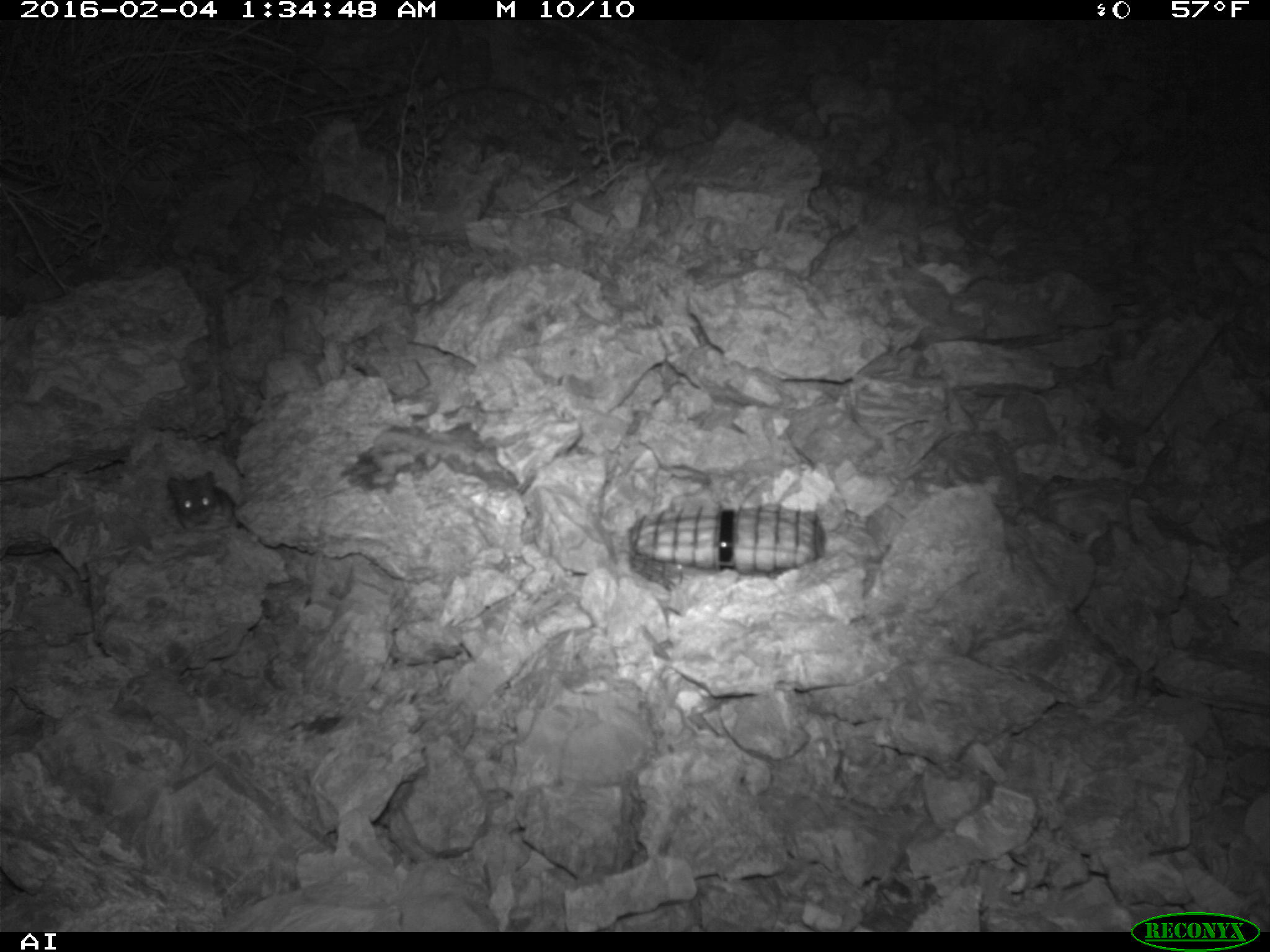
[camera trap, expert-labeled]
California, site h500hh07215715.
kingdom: Animalia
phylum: Chordata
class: Mammalia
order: Rodentia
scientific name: Rodentia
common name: rodent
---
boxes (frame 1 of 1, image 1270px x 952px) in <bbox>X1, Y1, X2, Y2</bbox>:
rodent: <bbox>166, 470, 237, 531</bbox>